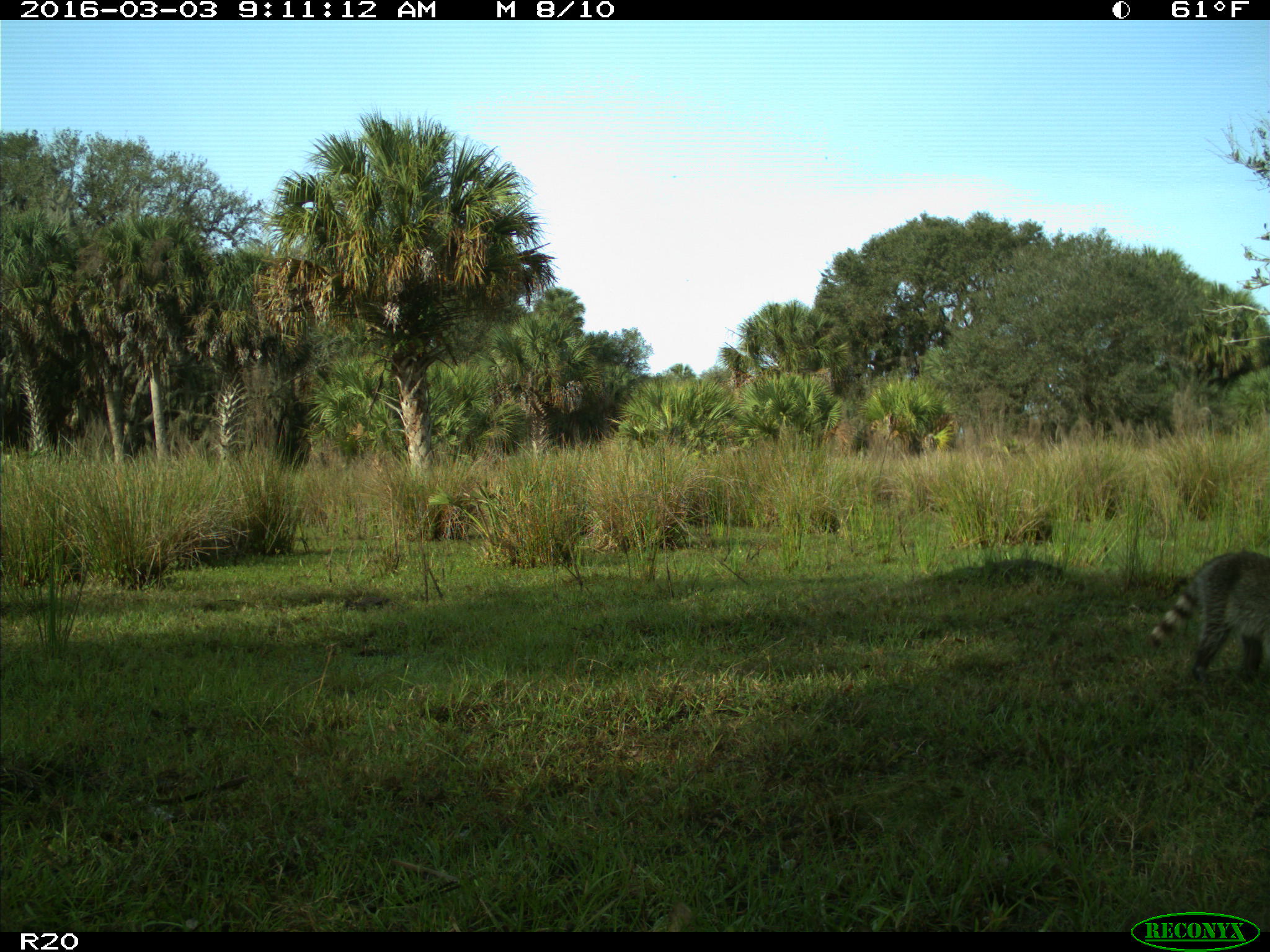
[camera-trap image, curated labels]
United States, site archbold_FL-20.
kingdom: Animalia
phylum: Chordata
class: Mammalia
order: Carnivora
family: Procyonidae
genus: Procyon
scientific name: Procyon lotor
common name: common raccoon